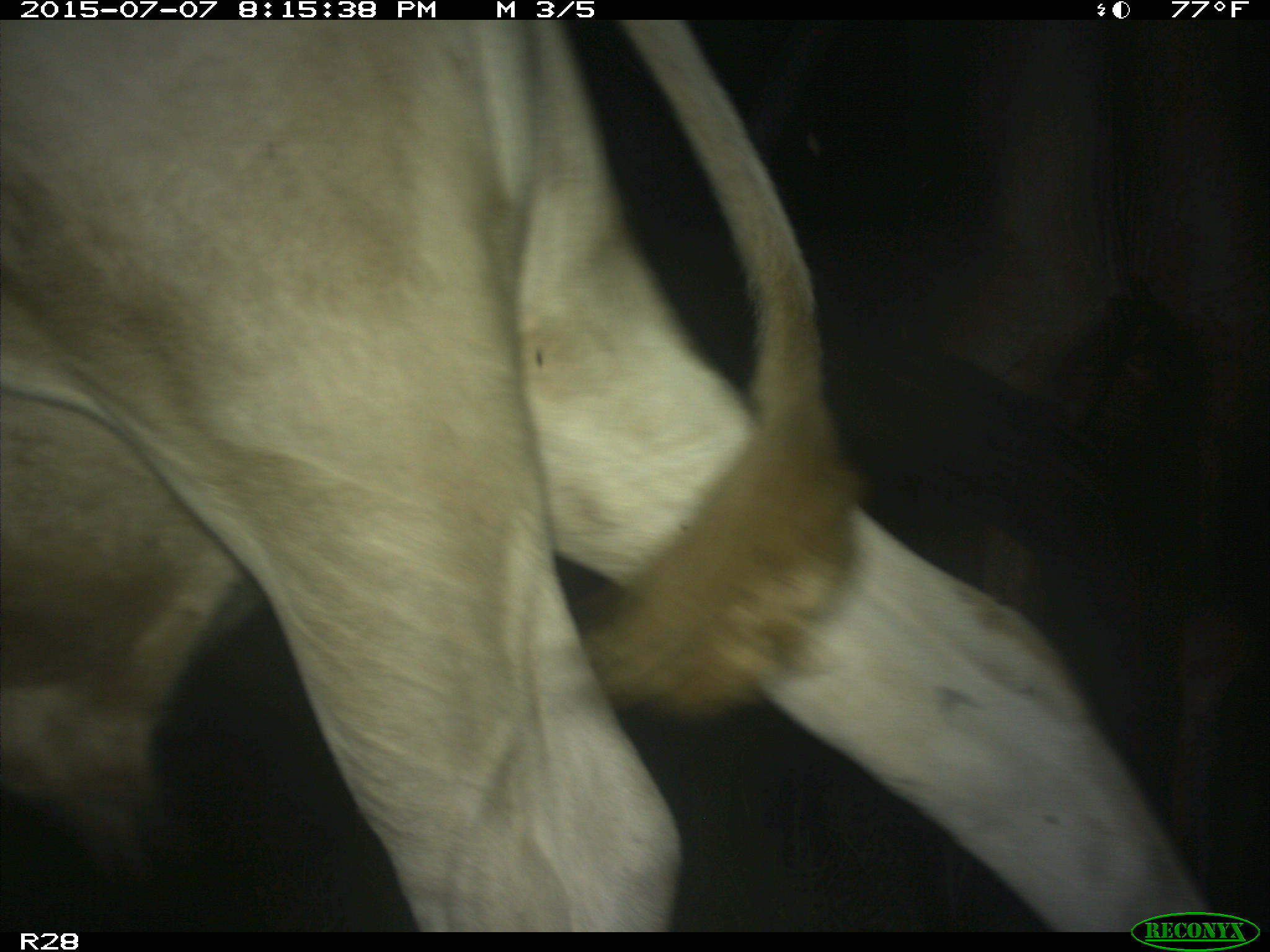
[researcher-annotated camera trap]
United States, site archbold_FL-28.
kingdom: Animalia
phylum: Chordata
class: Mammalia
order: Artiodactyla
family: Bovidae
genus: Bos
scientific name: Bos taurus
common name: domestic cow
Bos taurus (domestic cow).